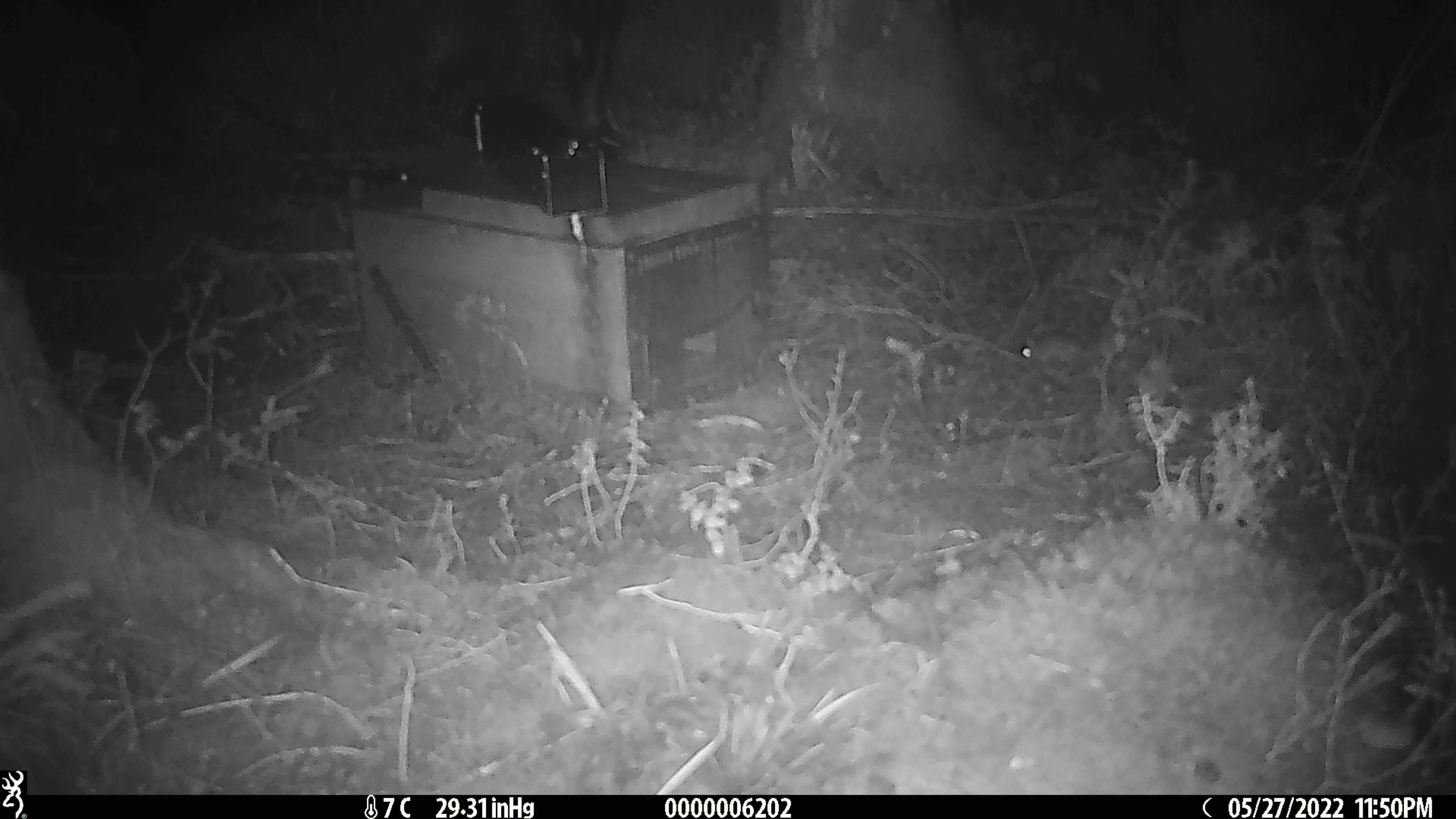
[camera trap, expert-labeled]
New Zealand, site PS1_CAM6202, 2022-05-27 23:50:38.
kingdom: Animalia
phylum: Chordata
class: Mammalia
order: Rodentia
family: Muridae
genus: Mus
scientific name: Mus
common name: mouse